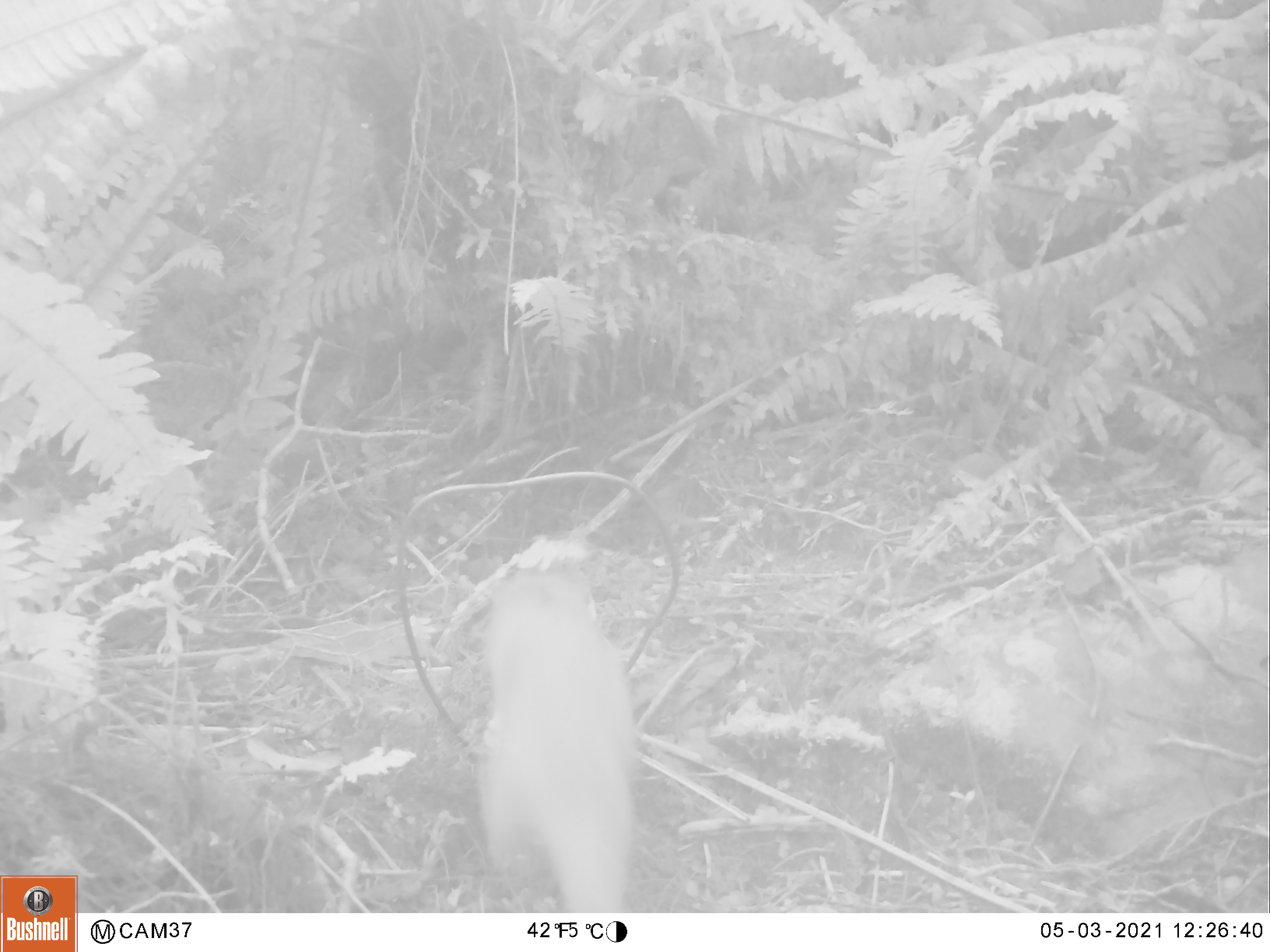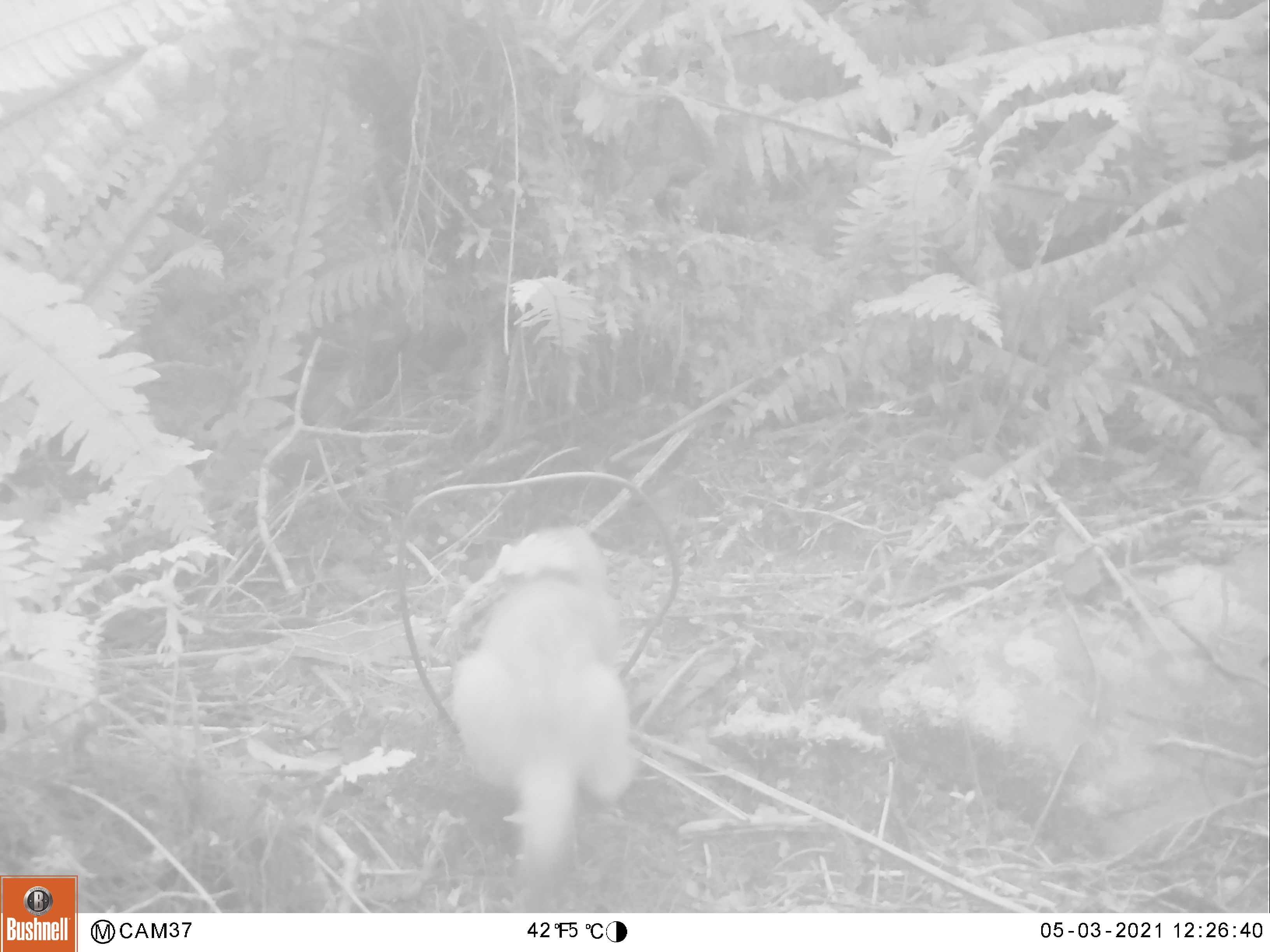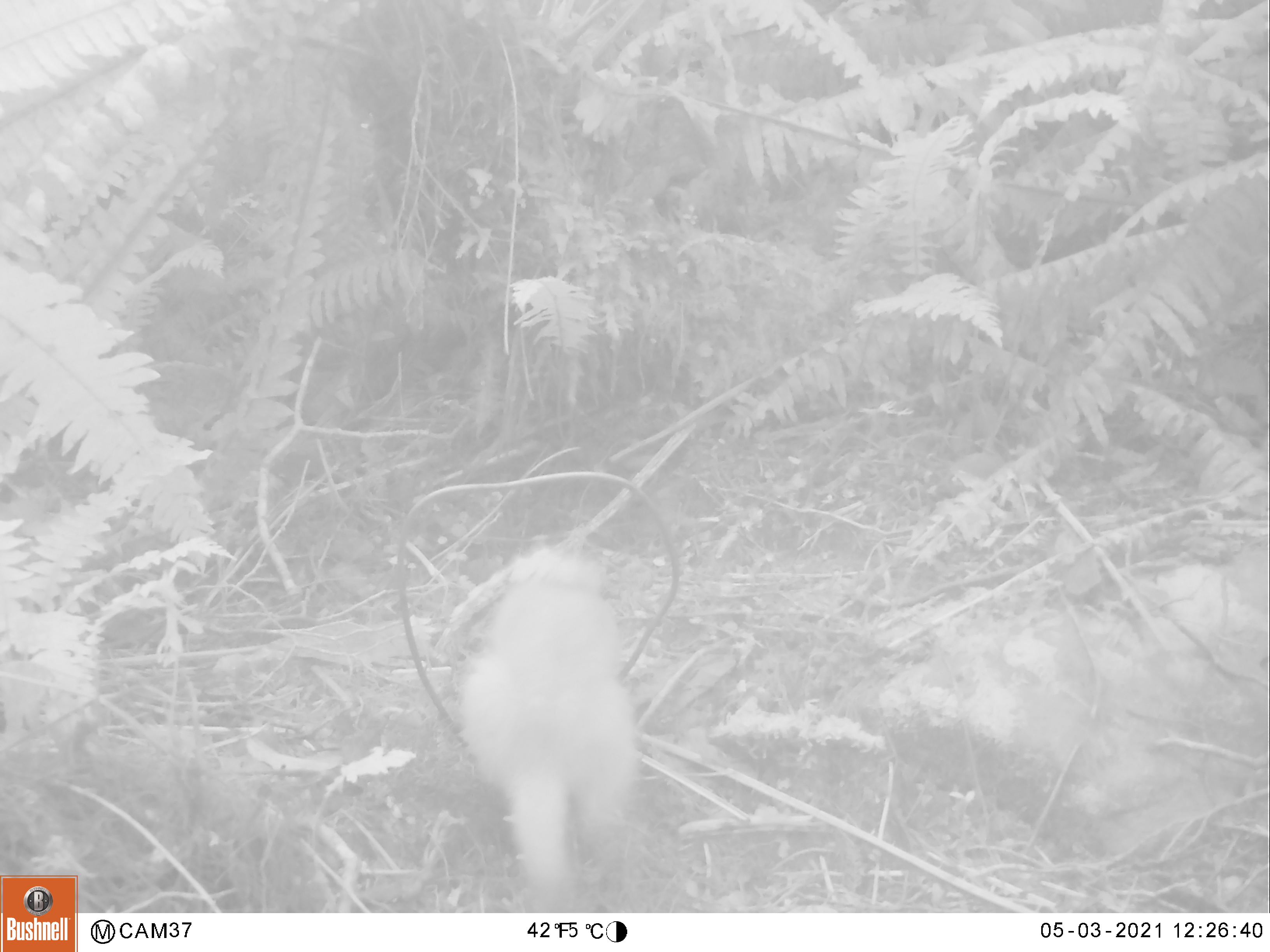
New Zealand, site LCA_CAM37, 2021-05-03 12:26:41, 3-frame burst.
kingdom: Animalia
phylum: Chordata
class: Mammalia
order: Carnivora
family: Mustelidae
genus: Mustela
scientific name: Mustela erminea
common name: stoat